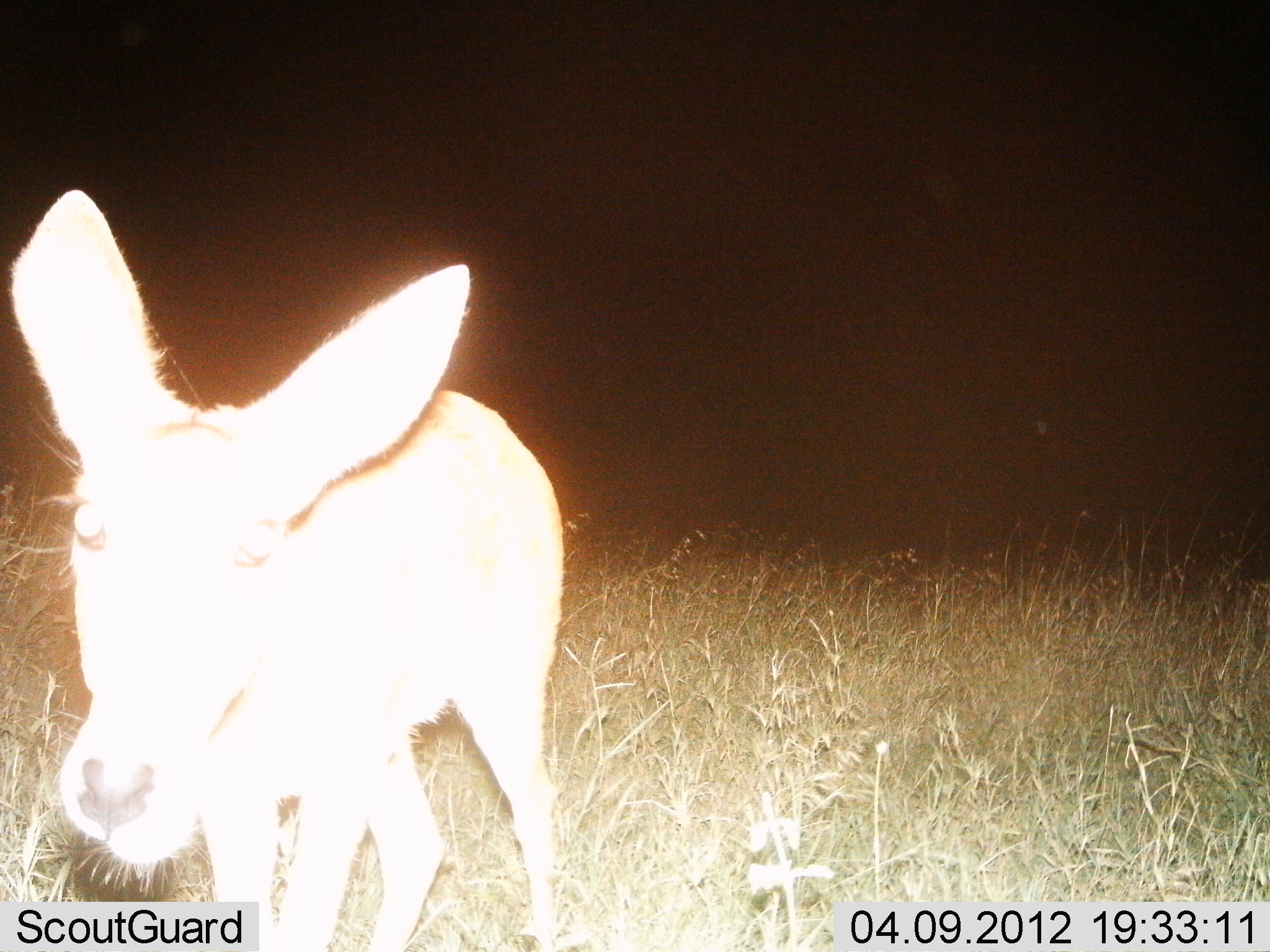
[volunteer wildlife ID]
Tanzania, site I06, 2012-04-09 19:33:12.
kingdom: Animalia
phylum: Chordata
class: Mammalia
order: Artiodactyla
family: Bovidae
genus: Redunca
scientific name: Redunca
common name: reedbuck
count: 1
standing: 93%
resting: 0%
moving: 14%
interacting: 0%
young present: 21%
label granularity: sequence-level